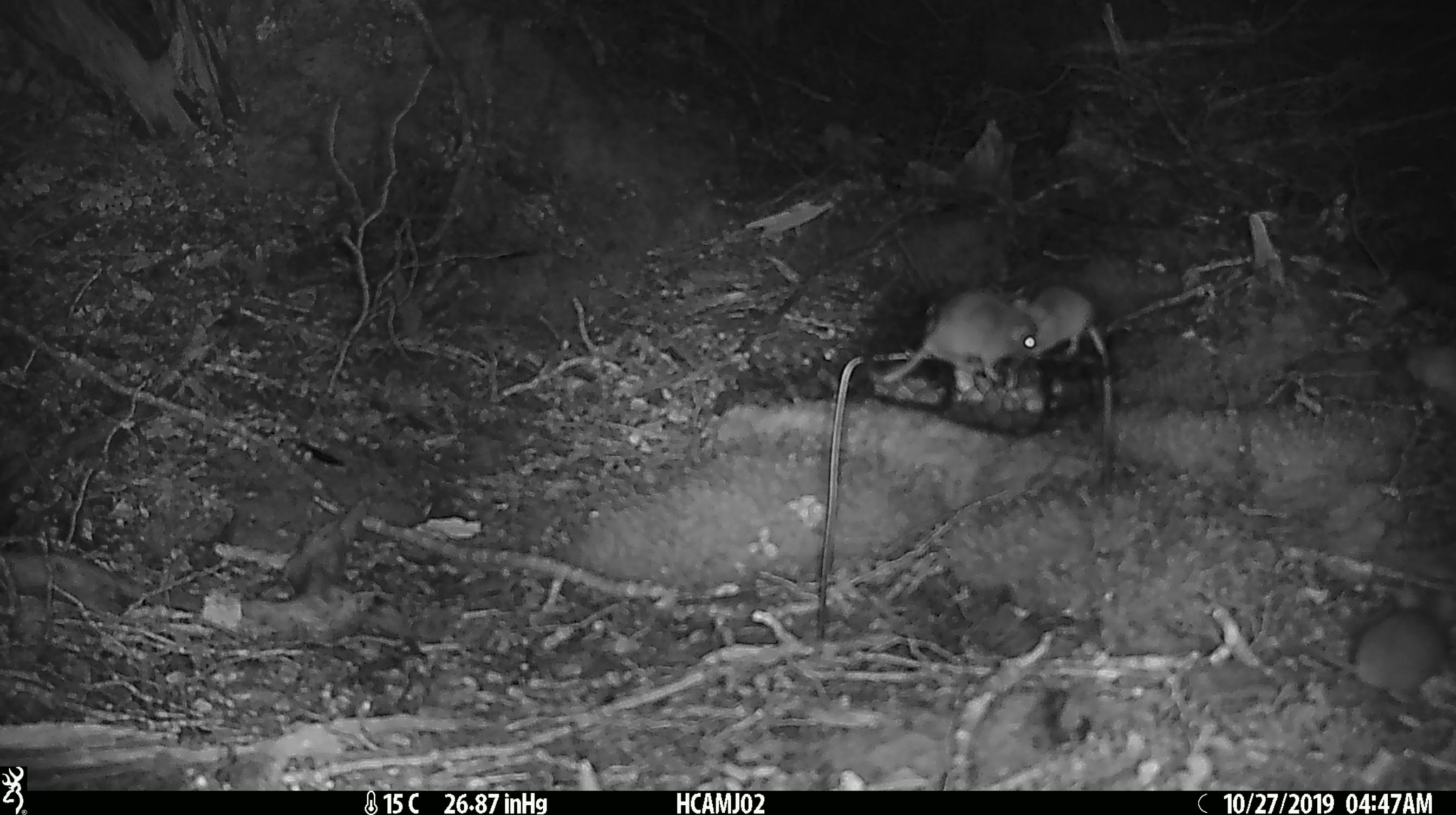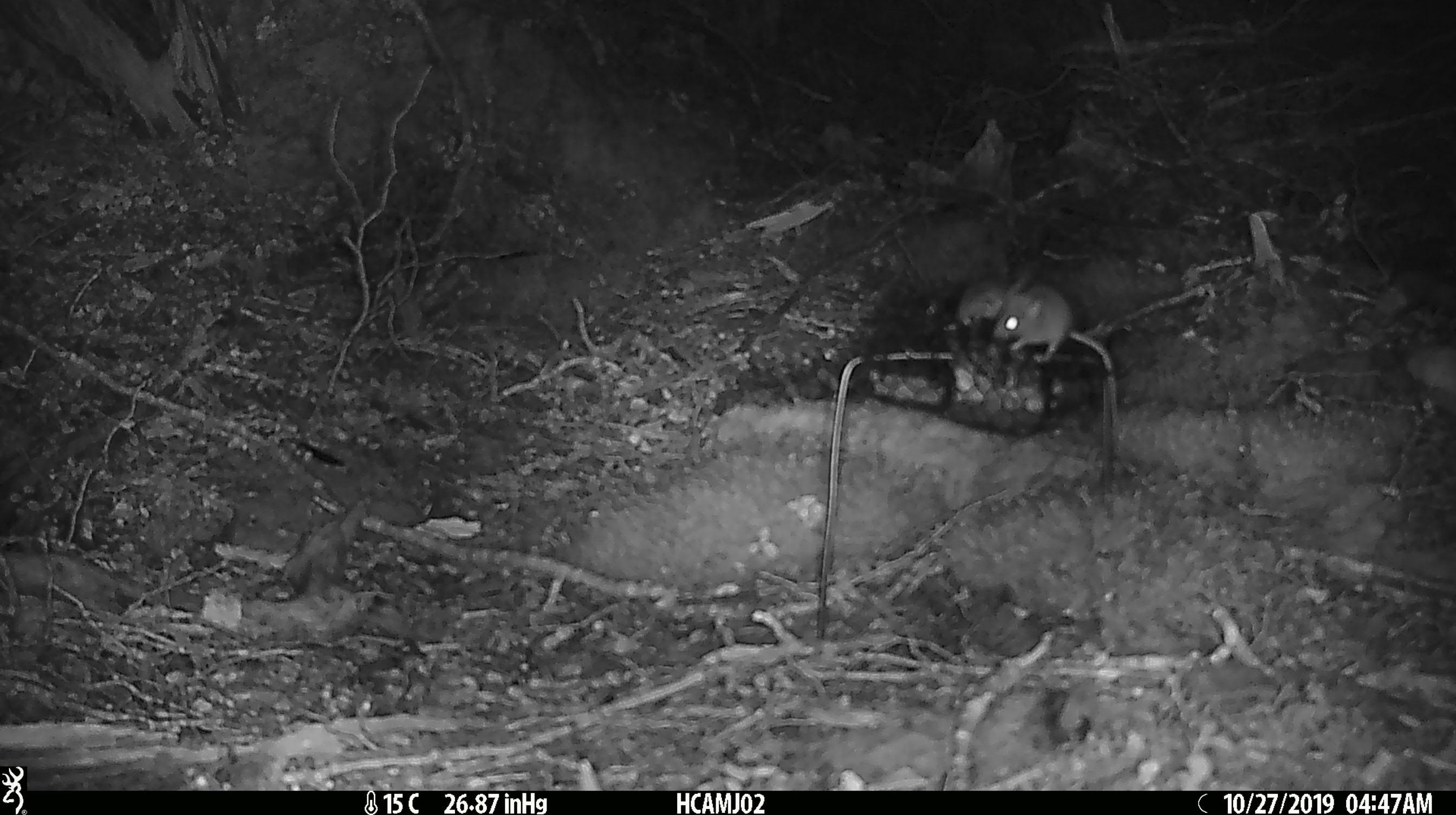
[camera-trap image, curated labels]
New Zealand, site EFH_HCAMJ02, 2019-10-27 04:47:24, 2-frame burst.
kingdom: Animalia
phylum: Chordata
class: Mammalia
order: Rodentia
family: Muridae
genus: Mus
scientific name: Mus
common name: mouse